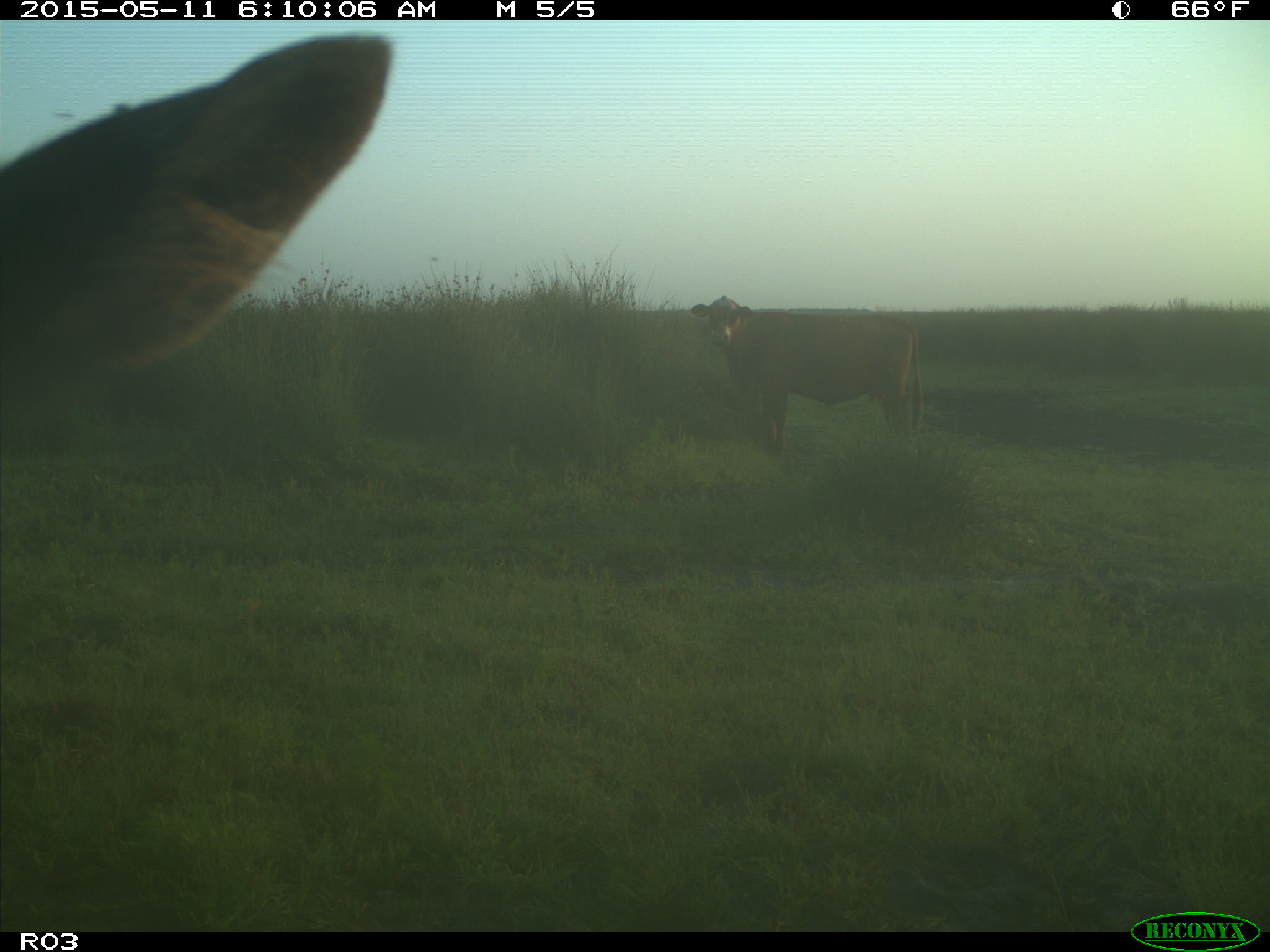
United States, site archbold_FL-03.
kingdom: Animalia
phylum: Chordata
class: Mammalia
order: Artiodactyla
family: Bovidae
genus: Bos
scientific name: Bos taurus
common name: domestic cow